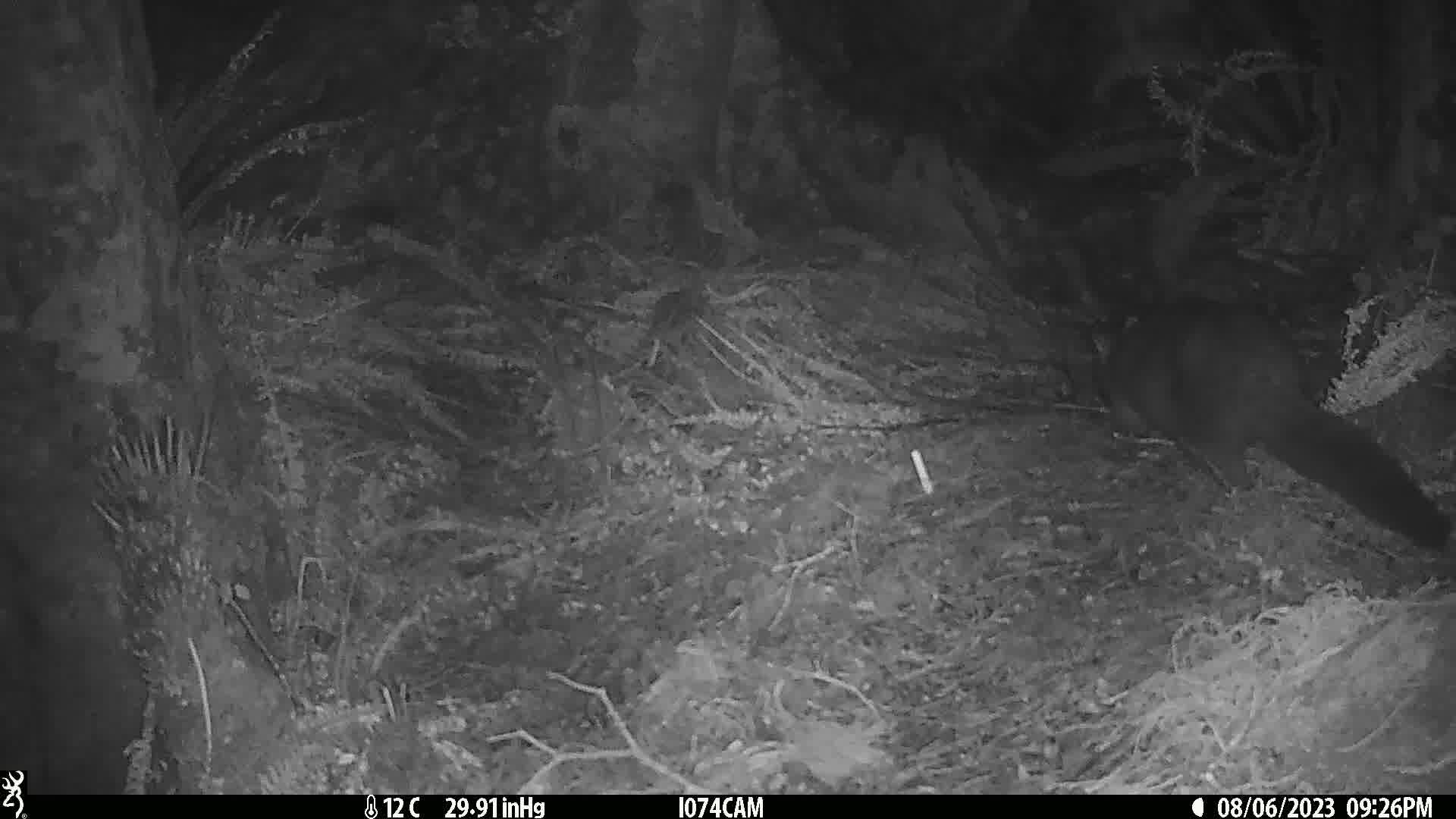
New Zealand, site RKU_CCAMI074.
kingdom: Animalia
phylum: Chordata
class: Mammalia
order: Diprotodontia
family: Phalangeridae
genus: Trichosurus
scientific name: Trichosurus vulpecula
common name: common brushtail possum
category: possum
Possum (common brushtail possum) (Trichosurus vulpecula).